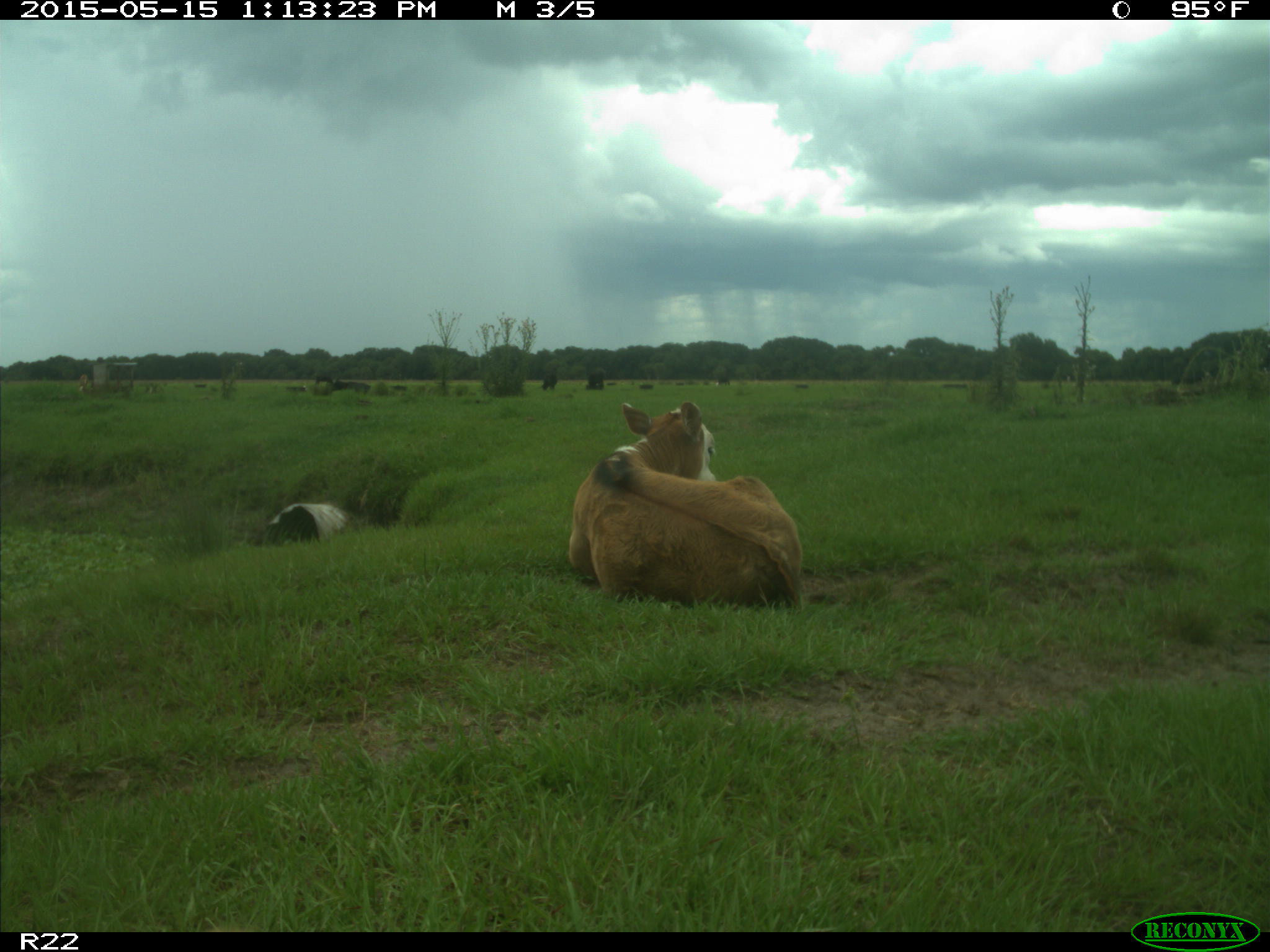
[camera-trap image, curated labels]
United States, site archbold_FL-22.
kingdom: Animalia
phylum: Chordata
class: Mammalia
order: Artiodactyla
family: Bovidae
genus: Bos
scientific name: Bos taurus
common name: domestic cow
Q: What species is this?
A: Bos taurus (domestic cow).